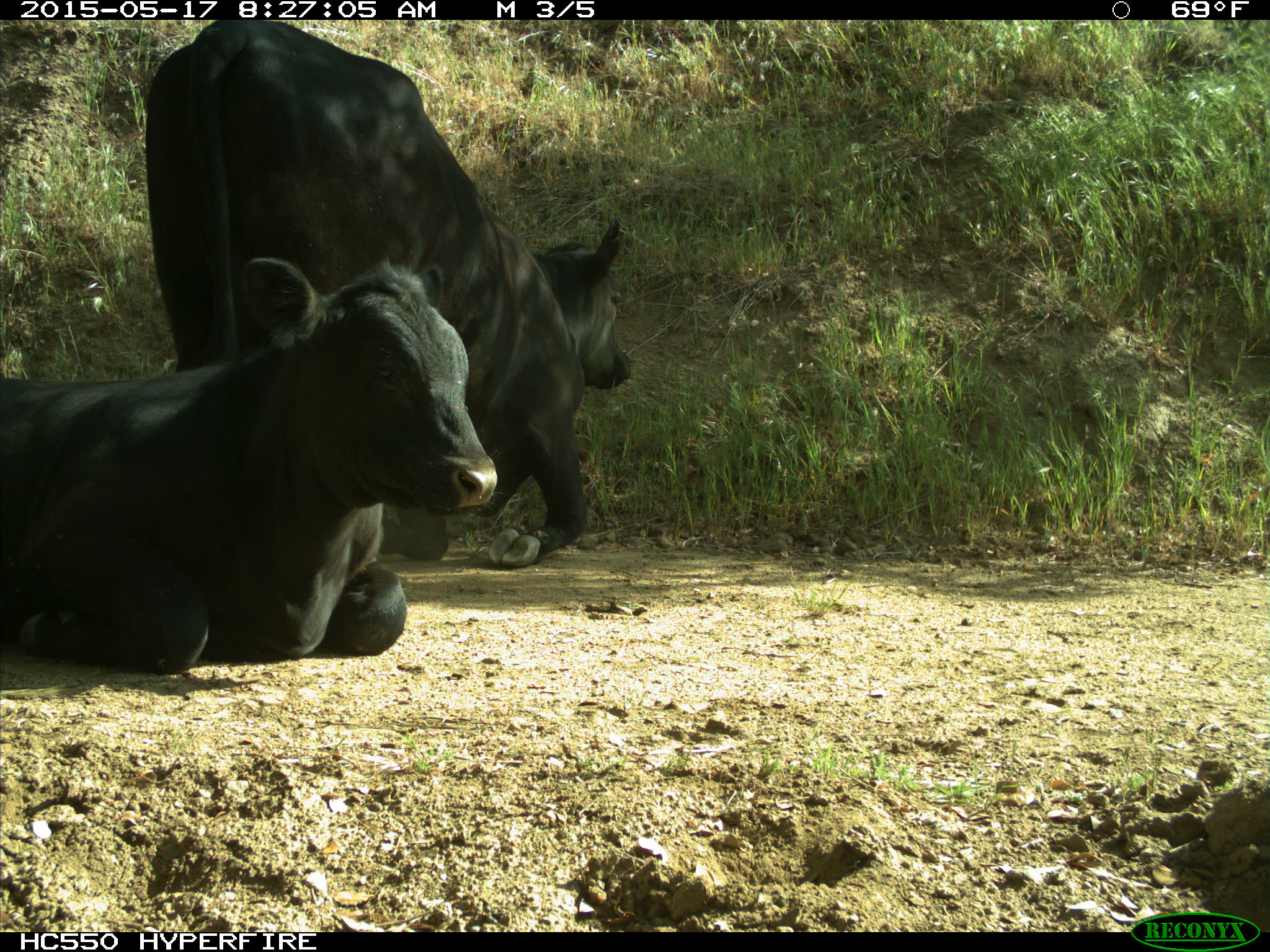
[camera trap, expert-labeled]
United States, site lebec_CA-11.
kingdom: Animalia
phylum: Chordata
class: Mammalia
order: Artiodactyla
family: Bovidae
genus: Bos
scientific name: Bos taurus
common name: domestic cow